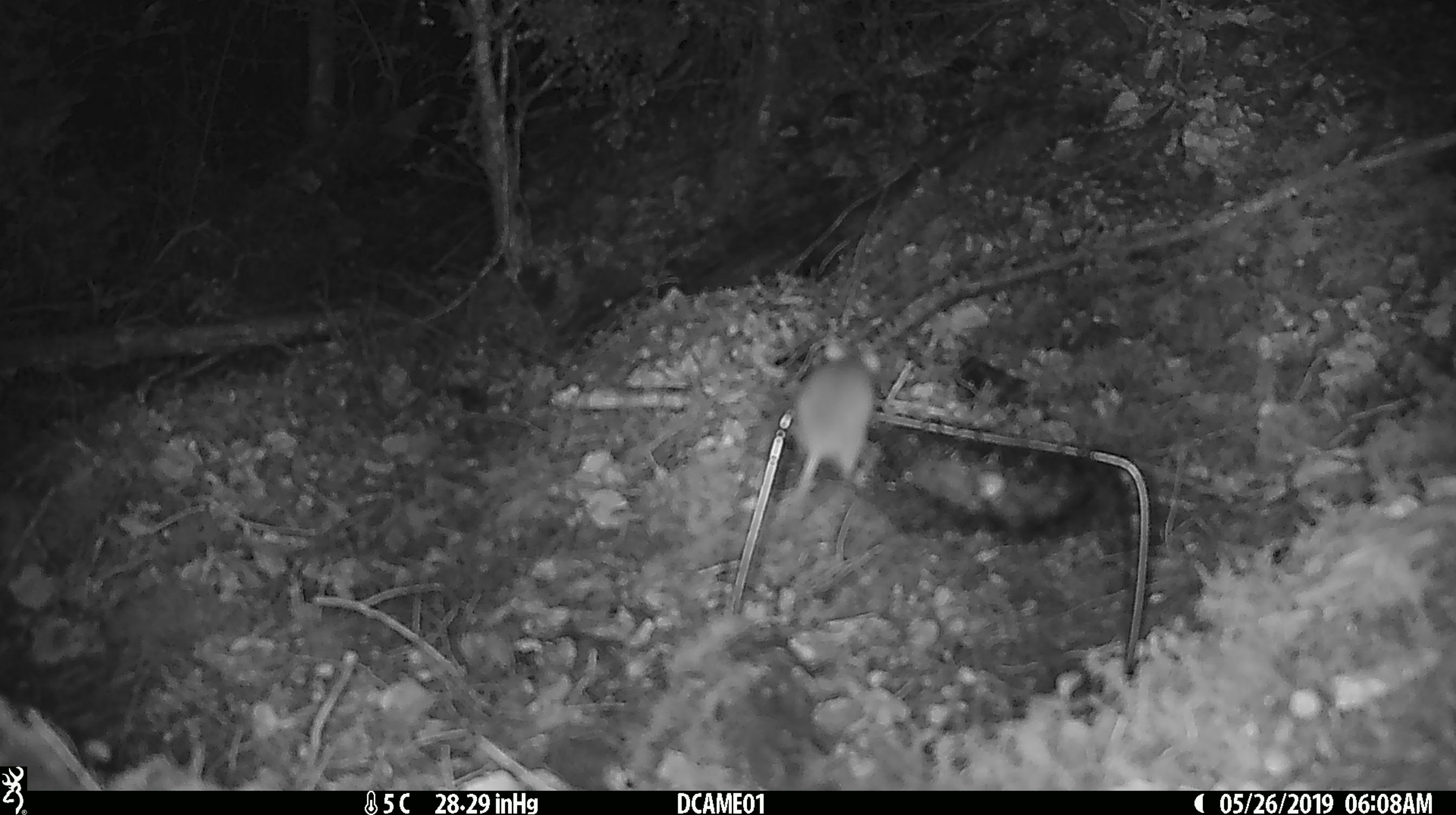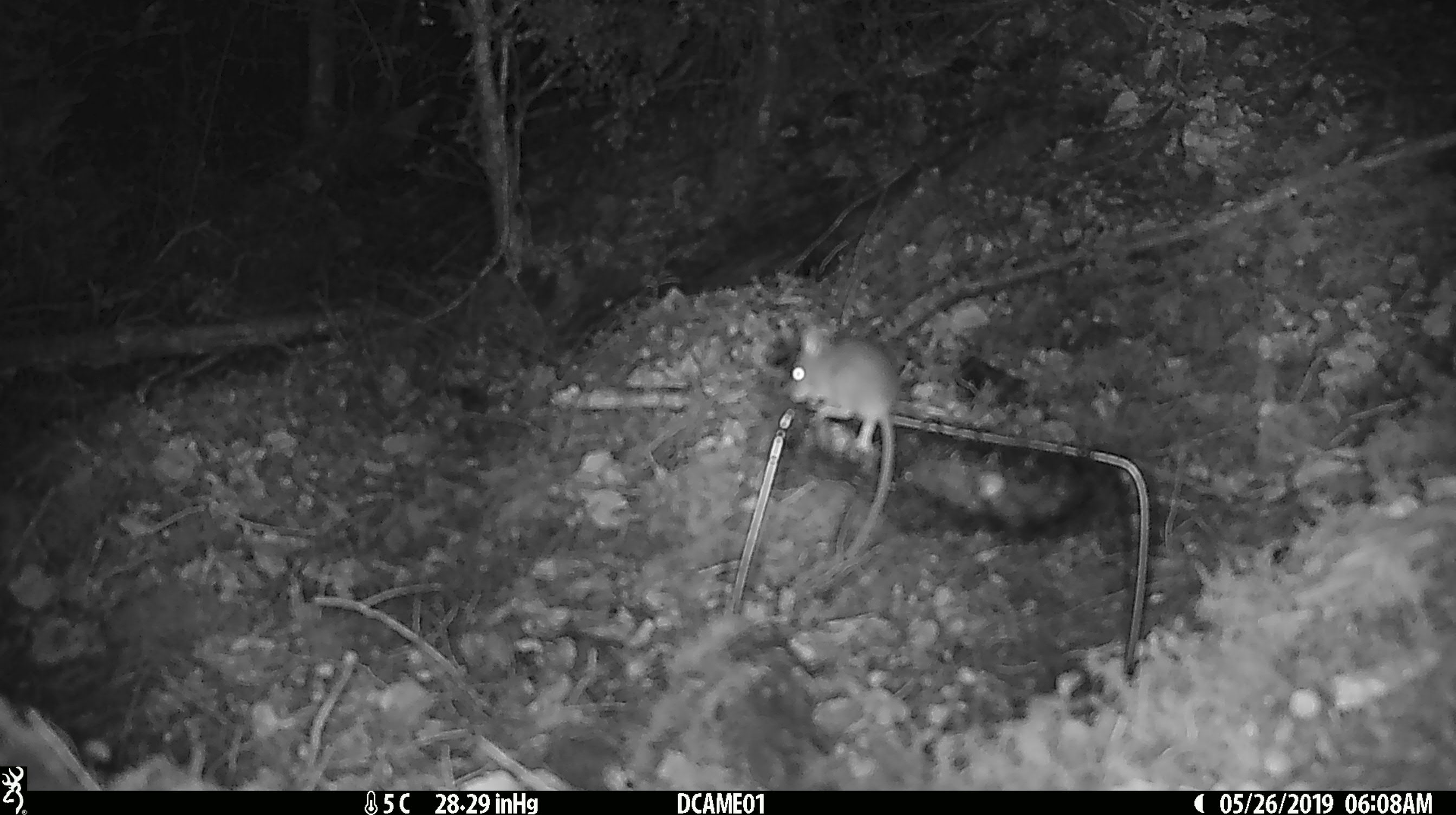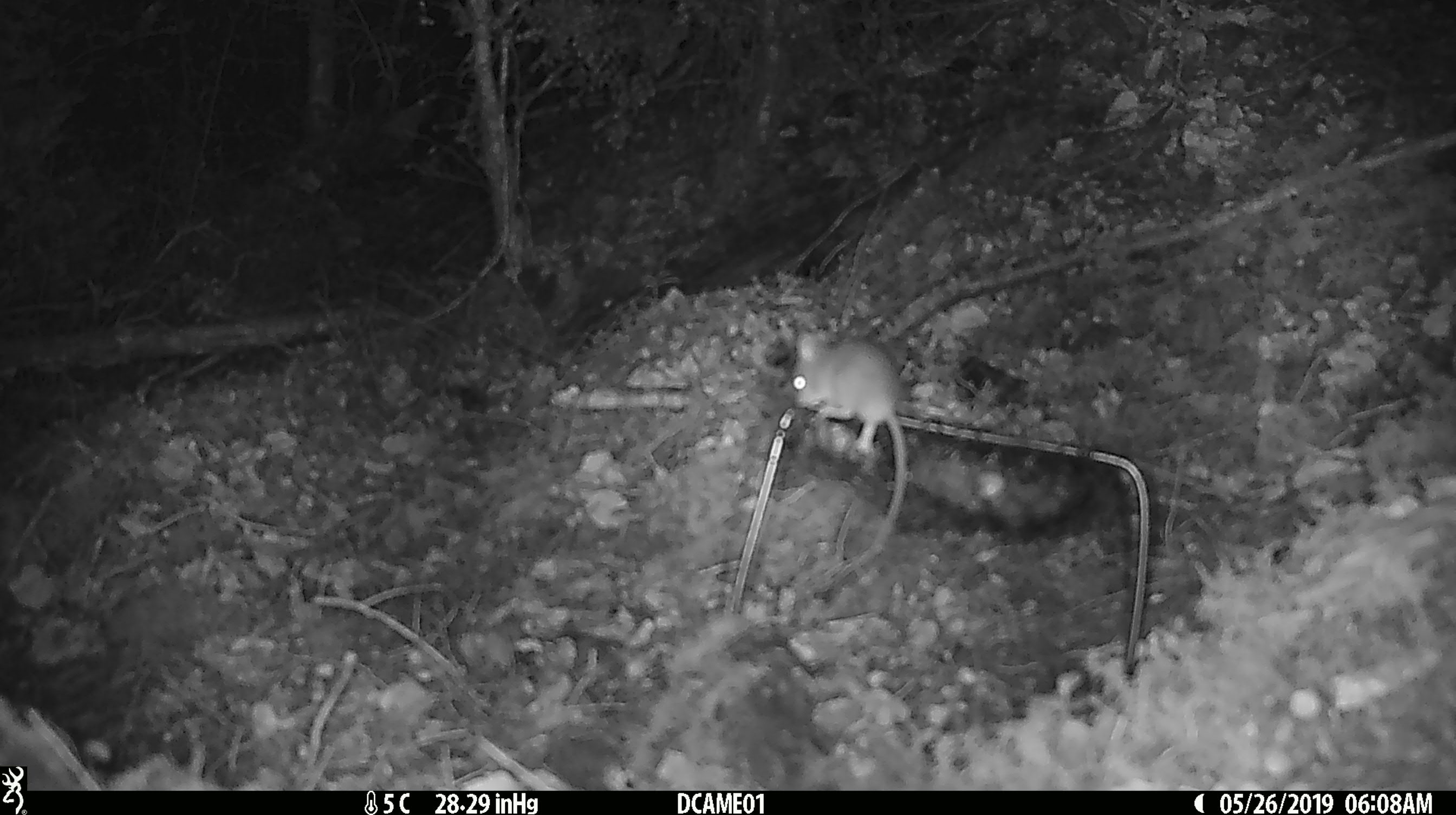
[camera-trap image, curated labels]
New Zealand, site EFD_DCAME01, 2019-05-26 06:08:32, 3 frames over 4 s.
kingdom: Animalia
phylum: Chordata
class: Mammalia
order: Rodentia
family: Muridae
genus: Mus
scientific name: Mus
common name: mouse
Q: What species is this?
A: Mouse (Mus).